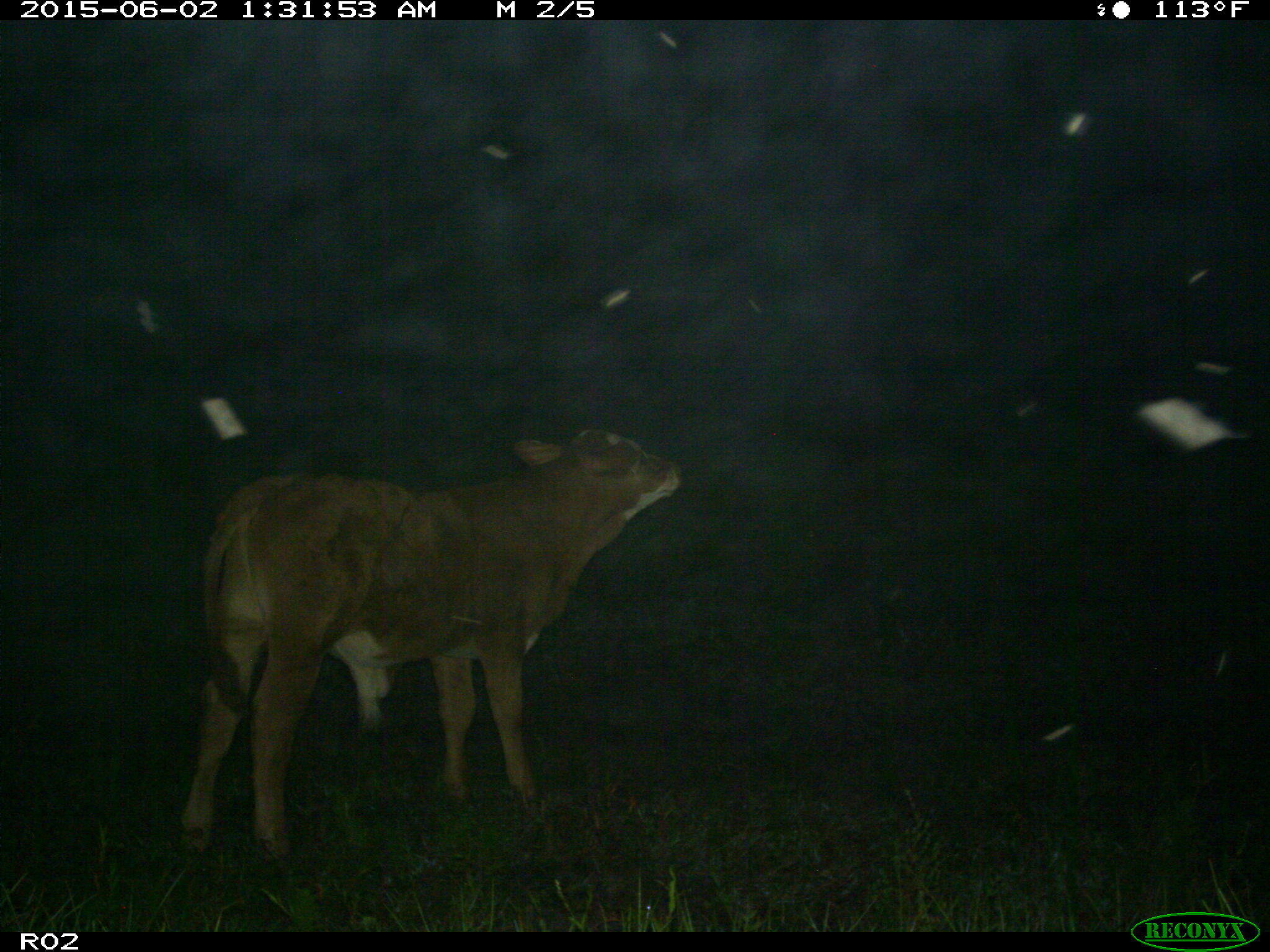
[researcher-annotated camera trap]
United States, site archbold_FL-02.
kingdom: Animalia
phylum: Chordata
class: Mammalia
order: Artiodactyla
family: Bovidae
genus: Bos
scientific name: Bos taurus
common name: domestic cow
Bos taurus (domestic cow).